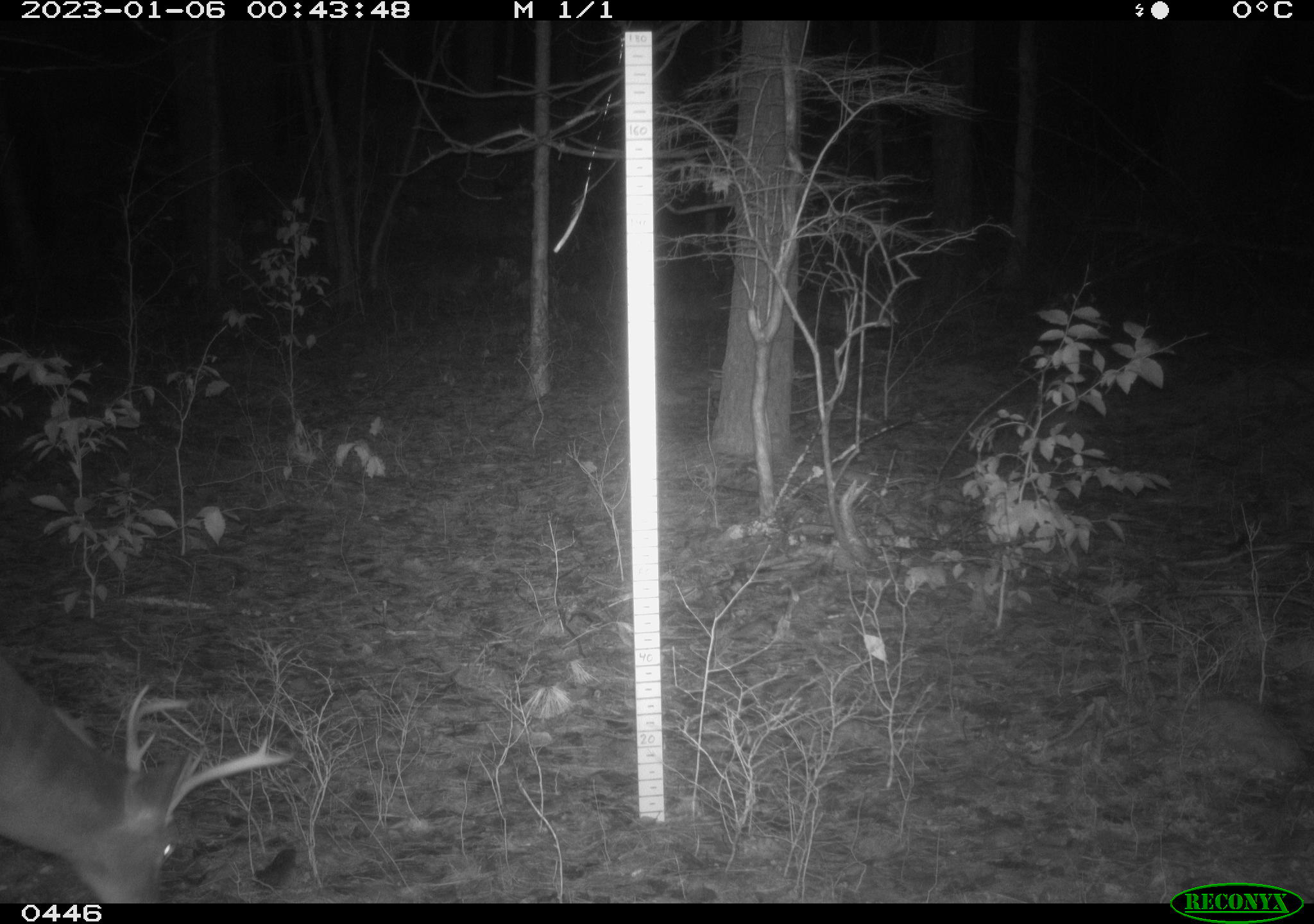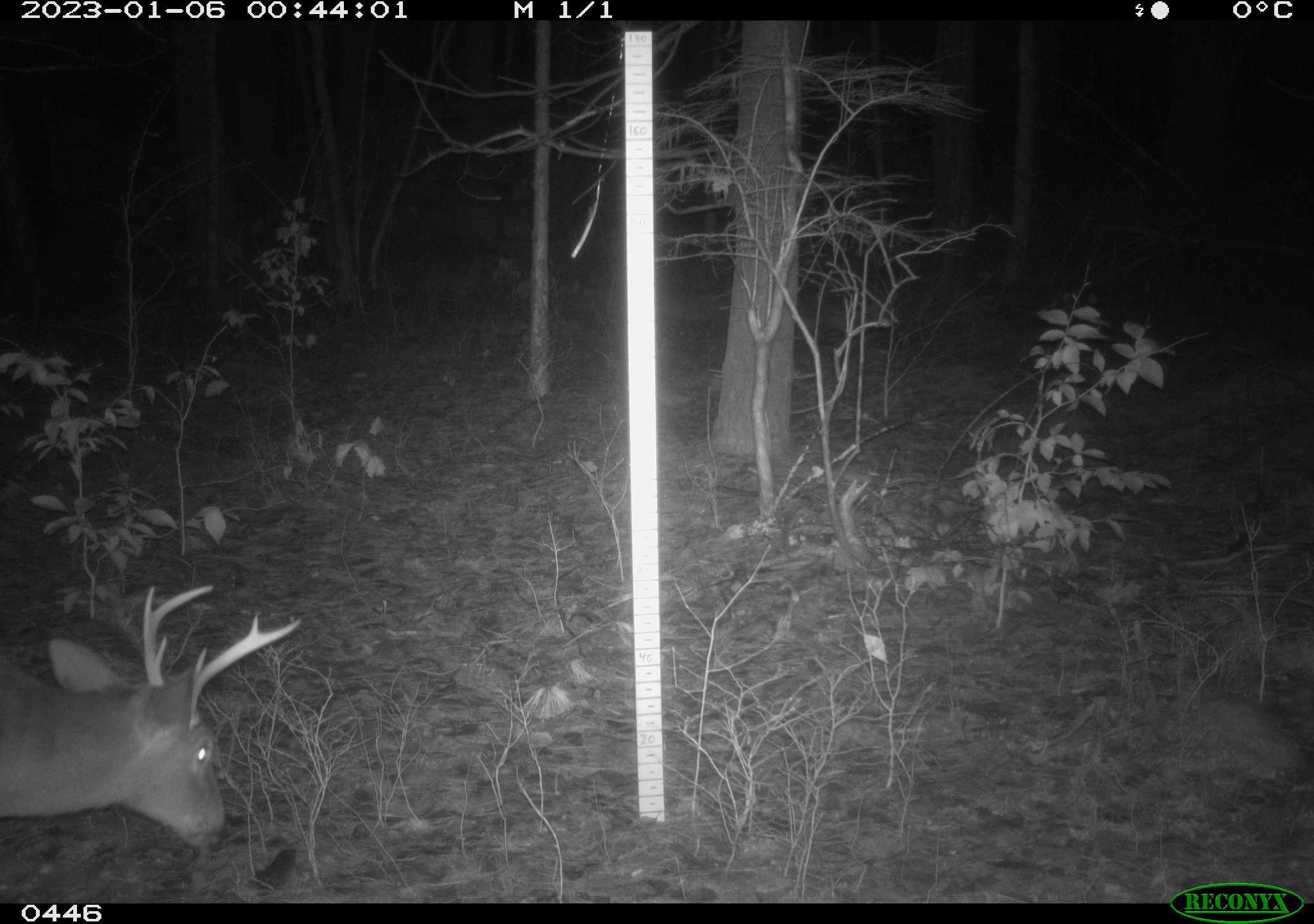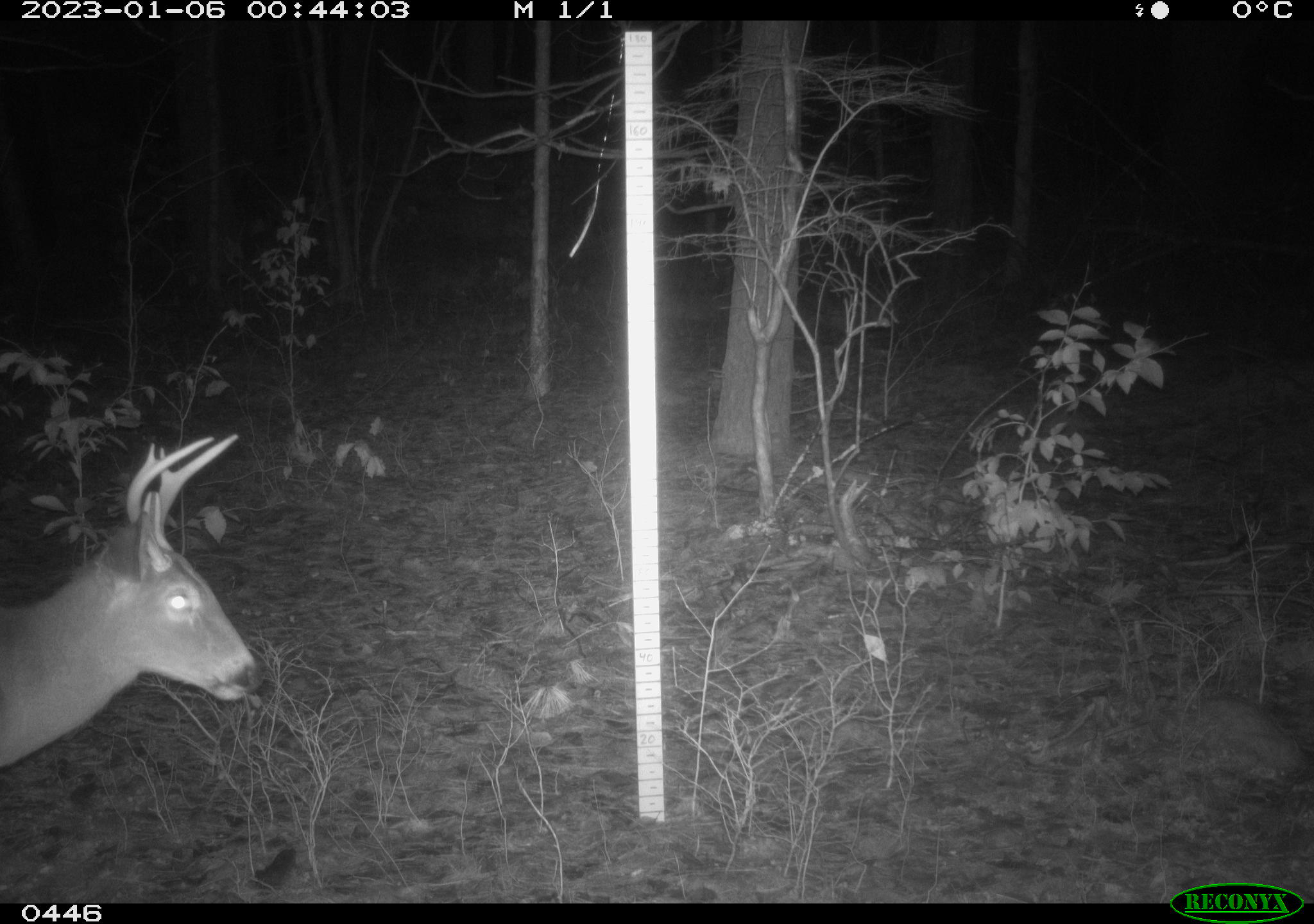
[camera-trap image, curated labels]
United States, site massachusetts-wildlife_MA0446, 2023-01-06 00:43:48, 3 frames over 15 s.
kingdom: Animalia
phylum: Chordata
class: Mammalia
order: Artiodactyla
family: Cervidae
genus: Odocoileus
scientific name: Odocoileus virginianus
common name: white-tailed deer